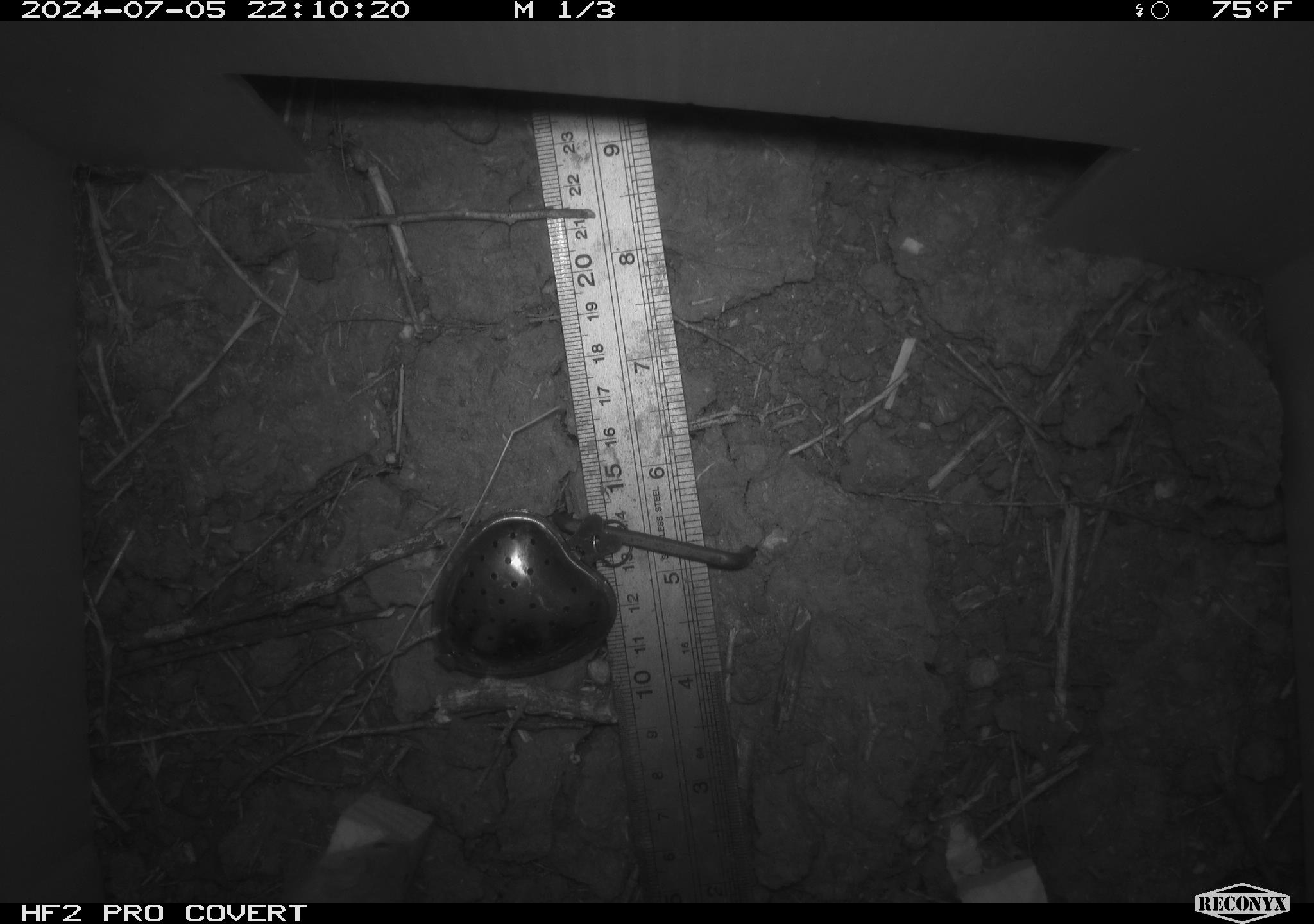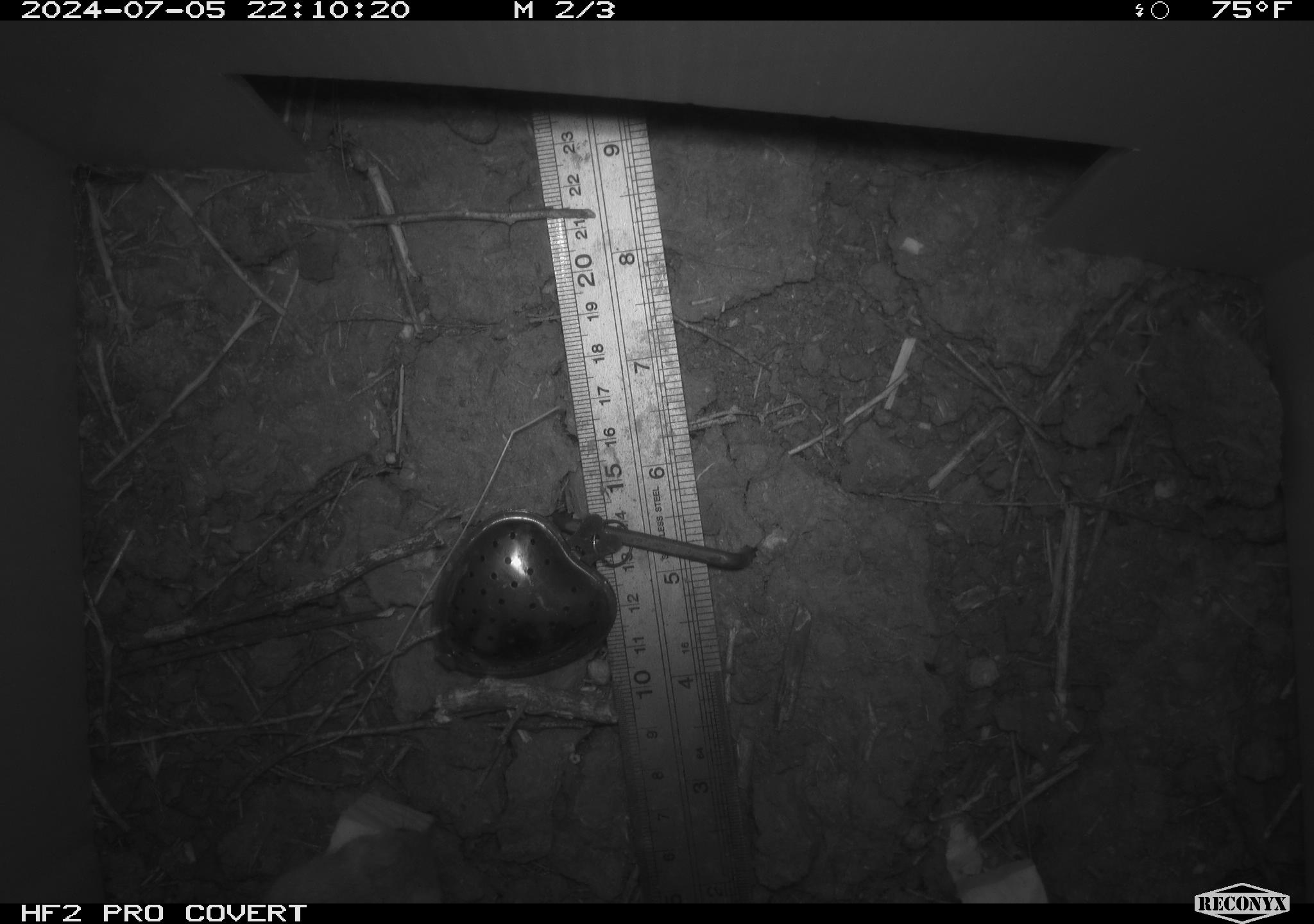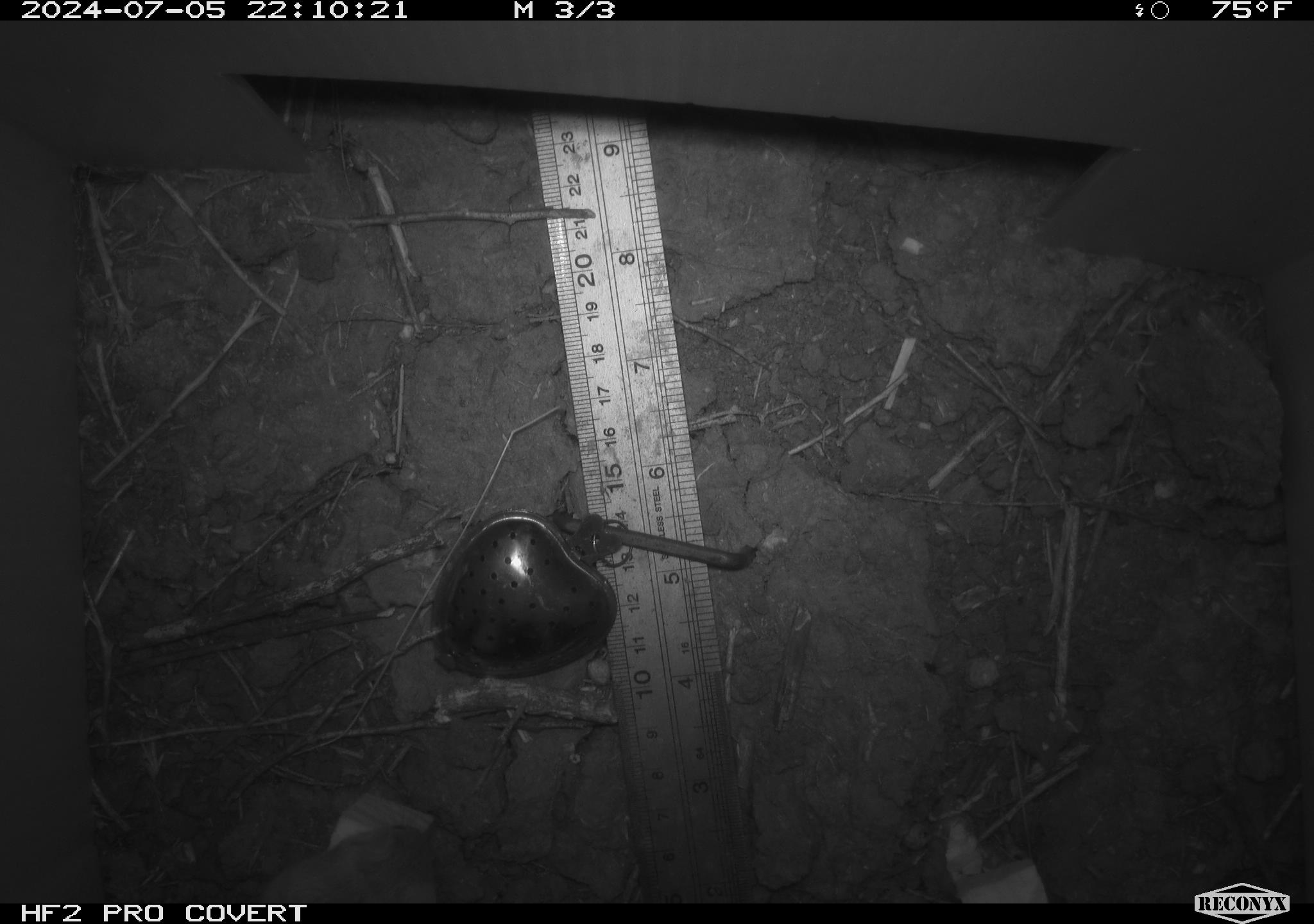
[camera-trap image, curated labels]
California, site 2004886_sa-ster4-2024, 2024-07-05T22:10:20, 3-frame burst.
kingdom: Animalia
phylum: Chordata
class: Mammalia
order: Rodentia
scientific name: Rodentia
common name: mouse species